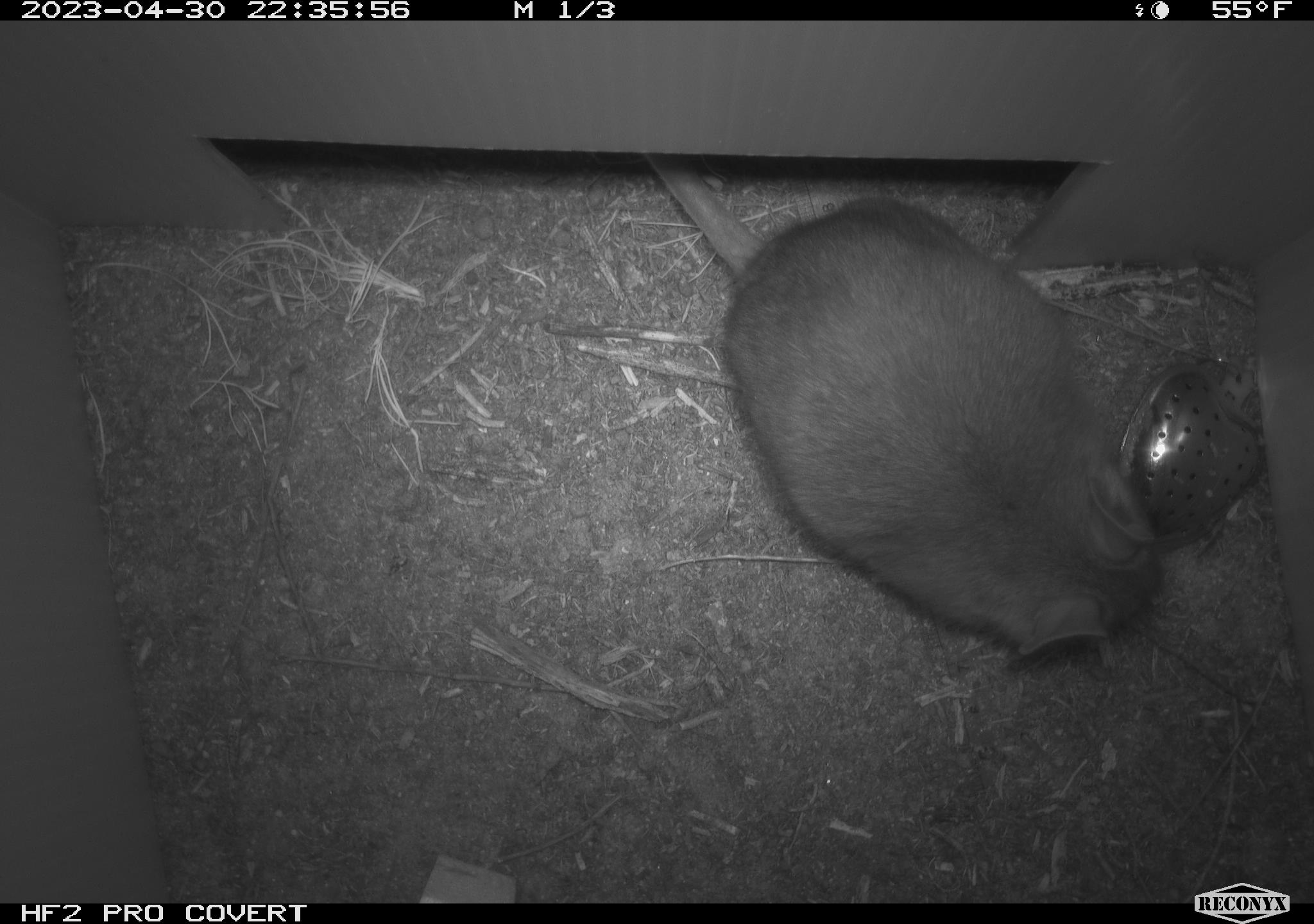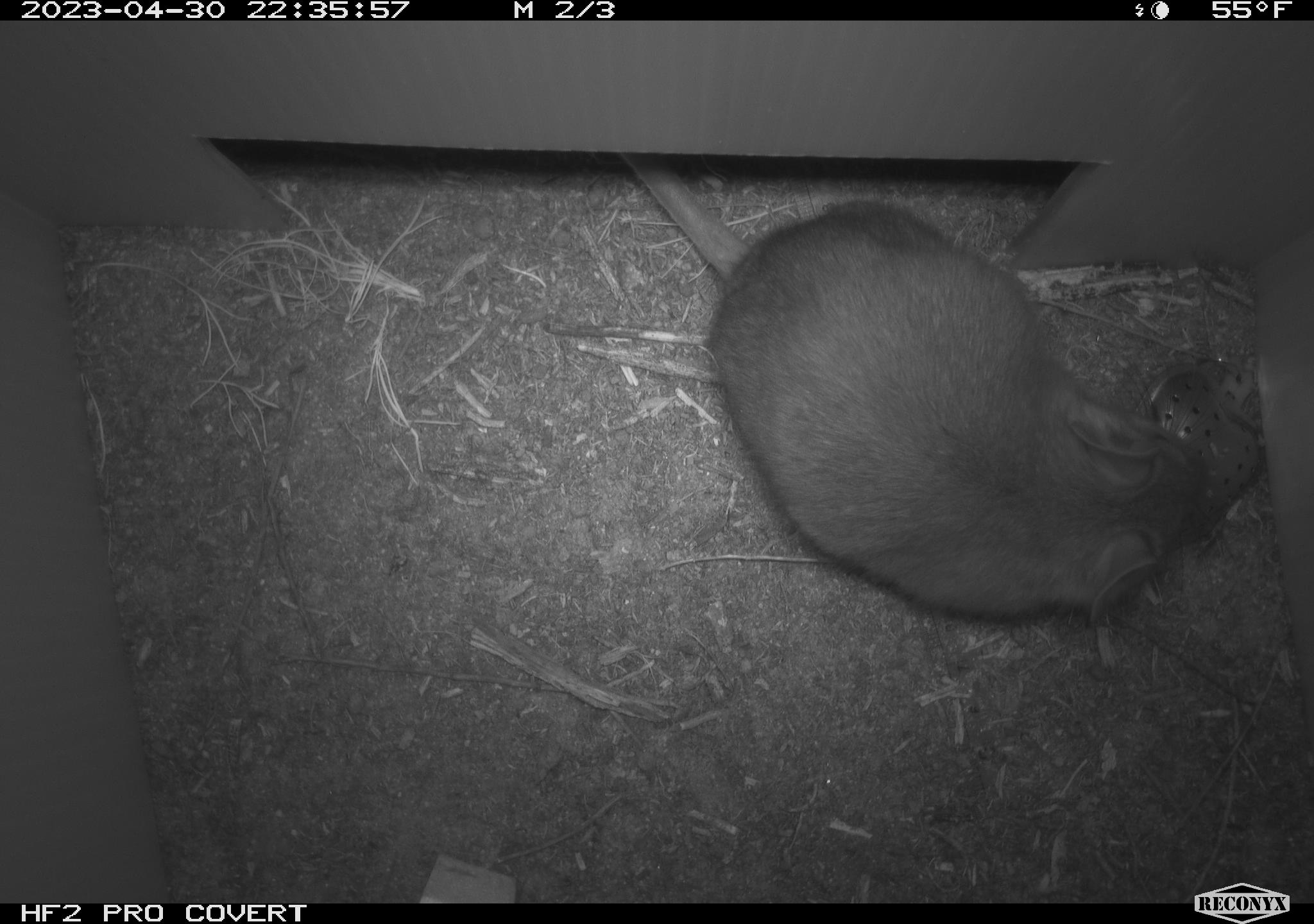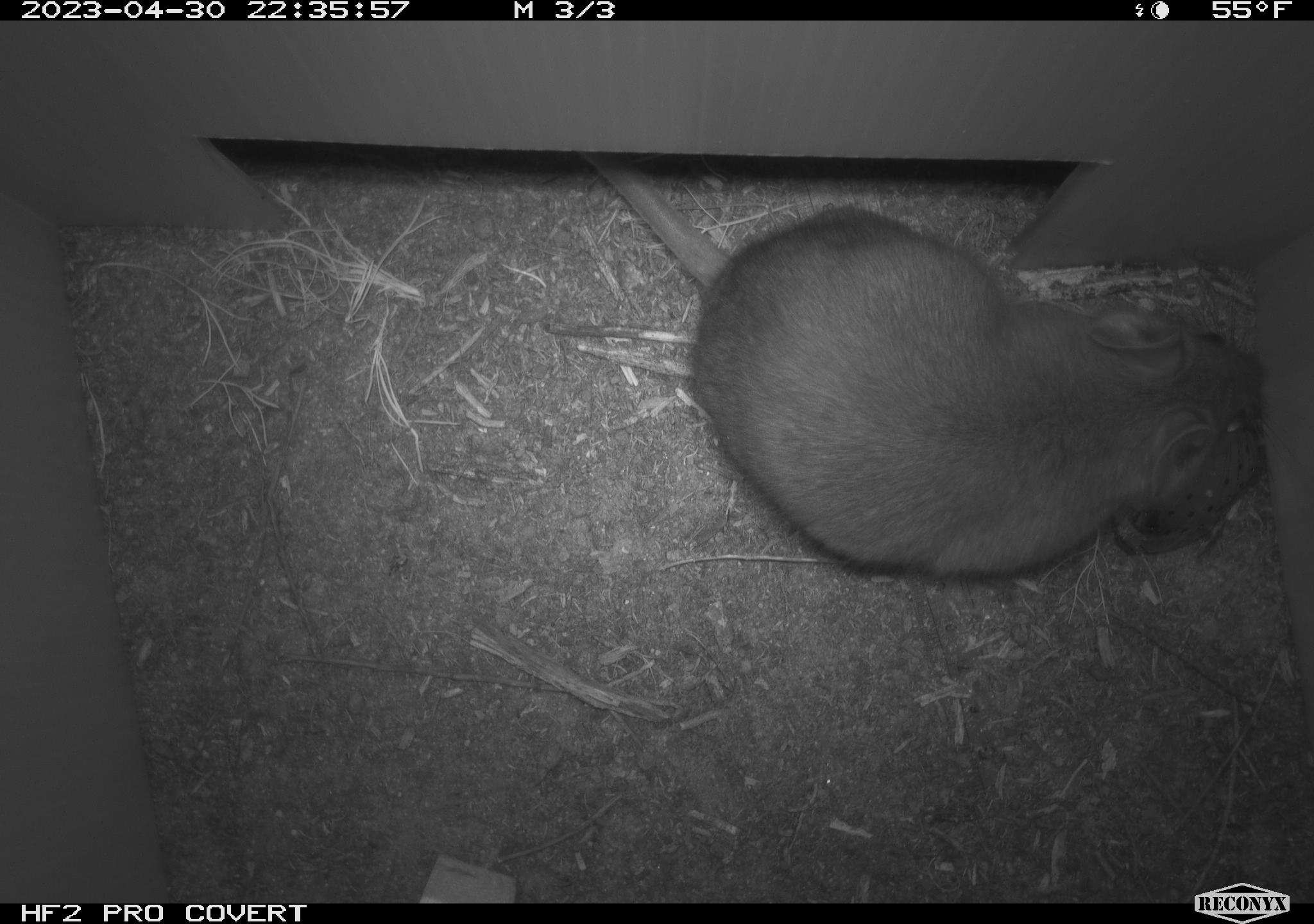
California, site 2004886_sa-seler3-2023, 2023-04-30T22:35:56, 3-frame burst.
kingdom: Animalia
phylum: Chordata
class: Mammalia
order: Rodentia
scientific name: Rodentia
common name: woodrat or rat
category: woodrat or rat species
Woodrat or rat species (woodrat or rat) (Rodentia).